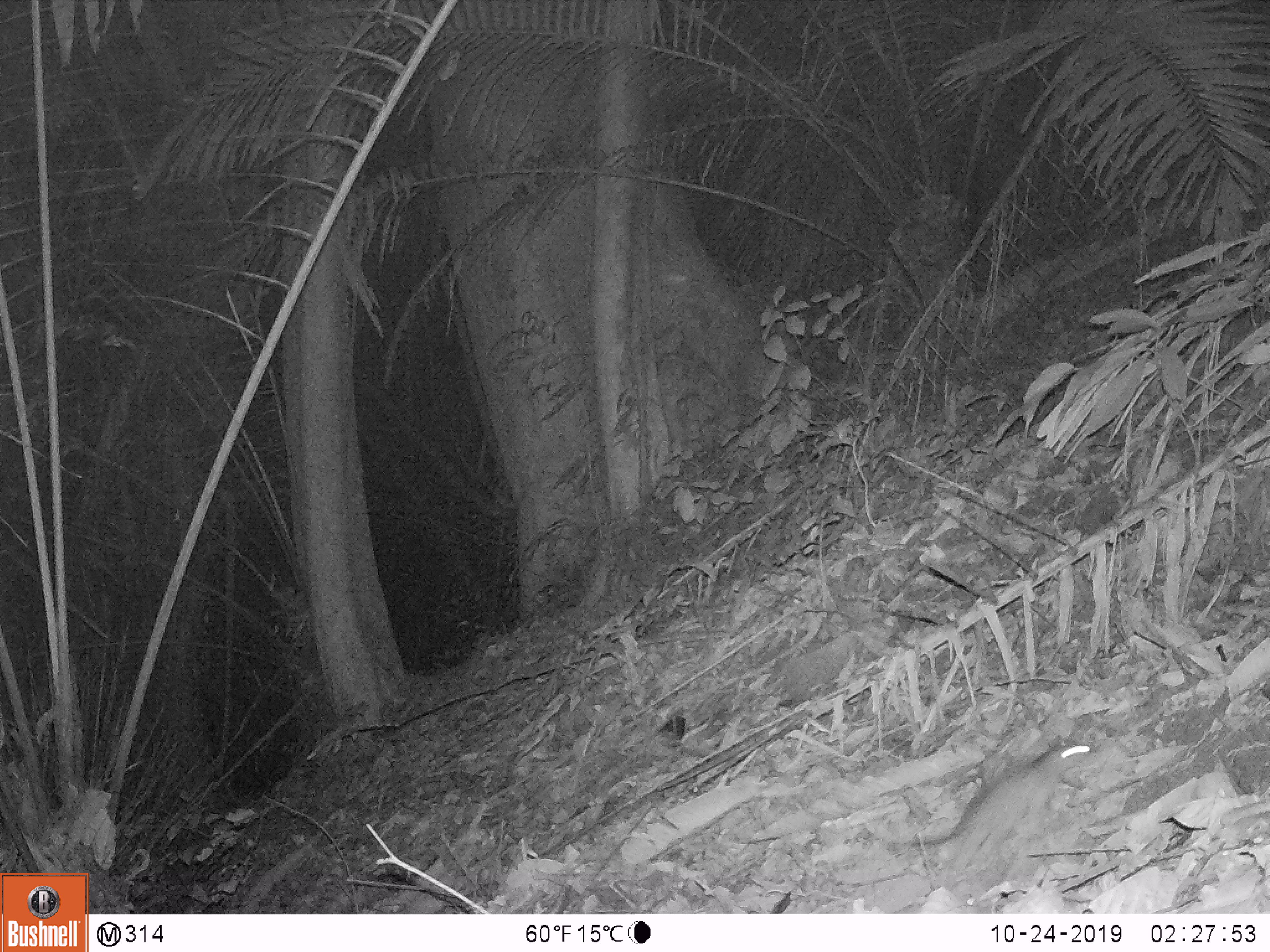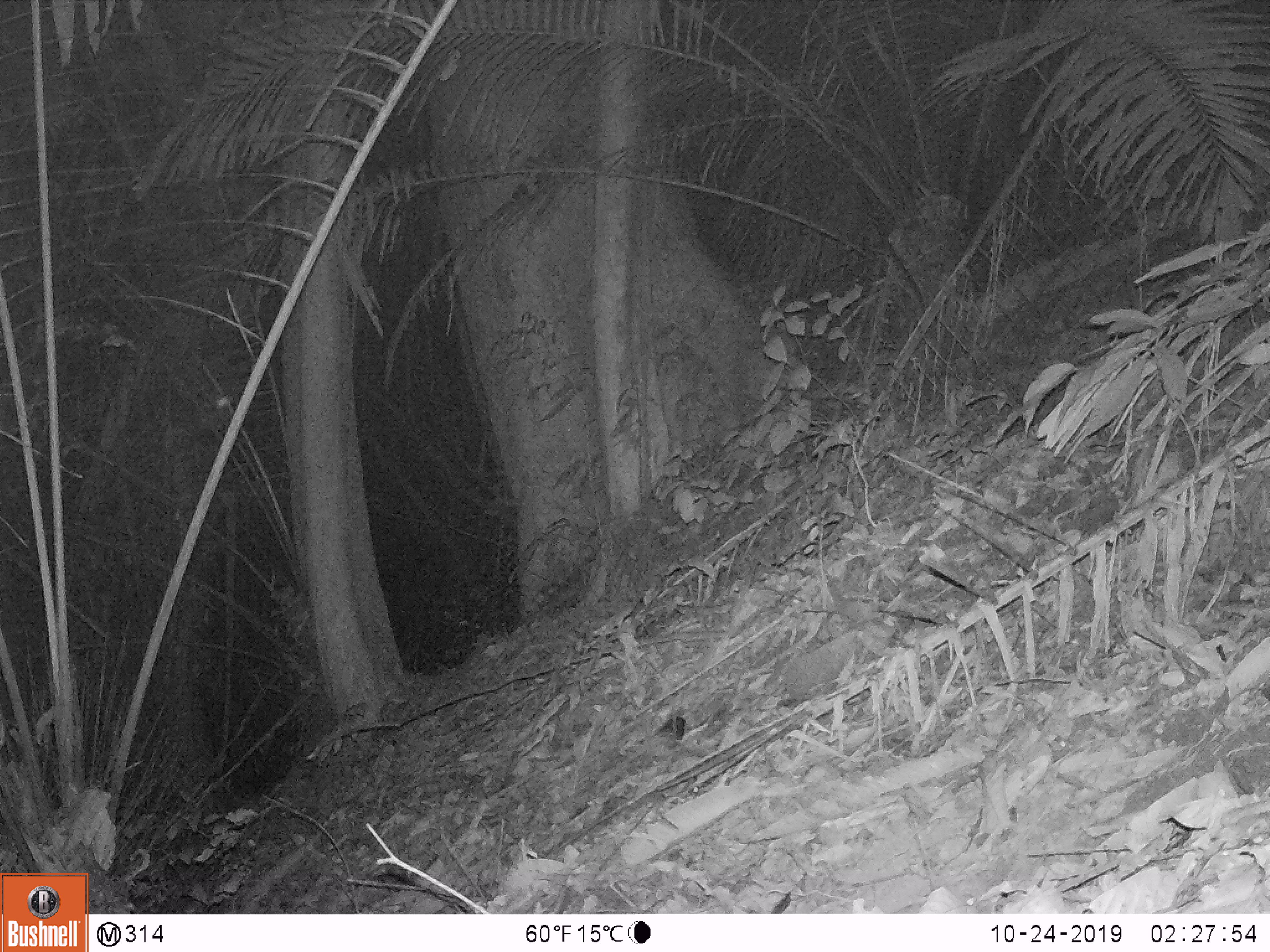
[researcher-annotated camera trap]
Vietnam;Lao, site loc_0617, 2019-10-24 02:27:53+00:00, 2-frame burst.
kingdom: Animalia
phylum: Chordata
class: Mammalia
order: Carnivora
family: Mustelidae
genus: Melogale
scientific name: Melogale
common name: ferret badger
Ferret badger (Melogale). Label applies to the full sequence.